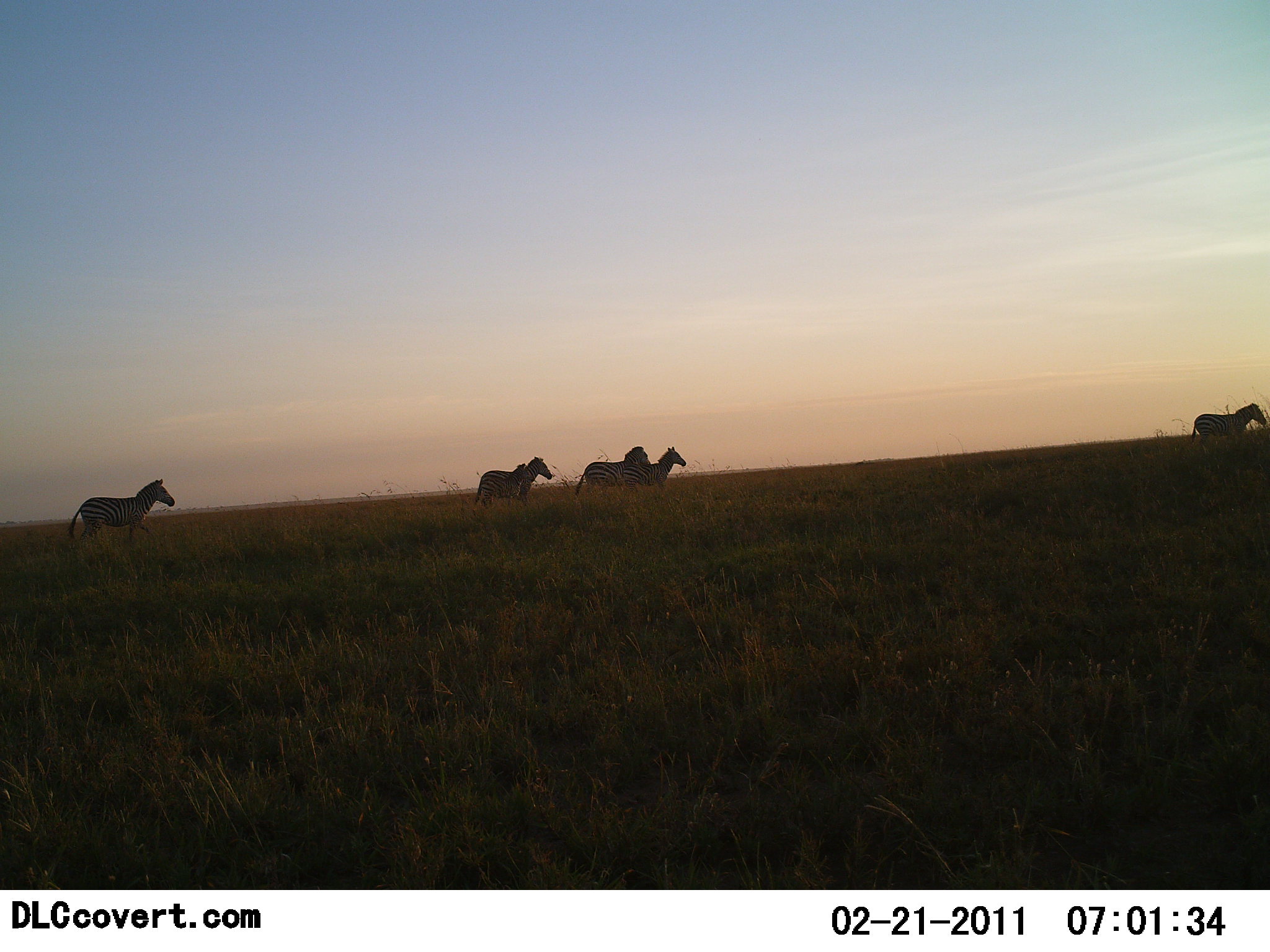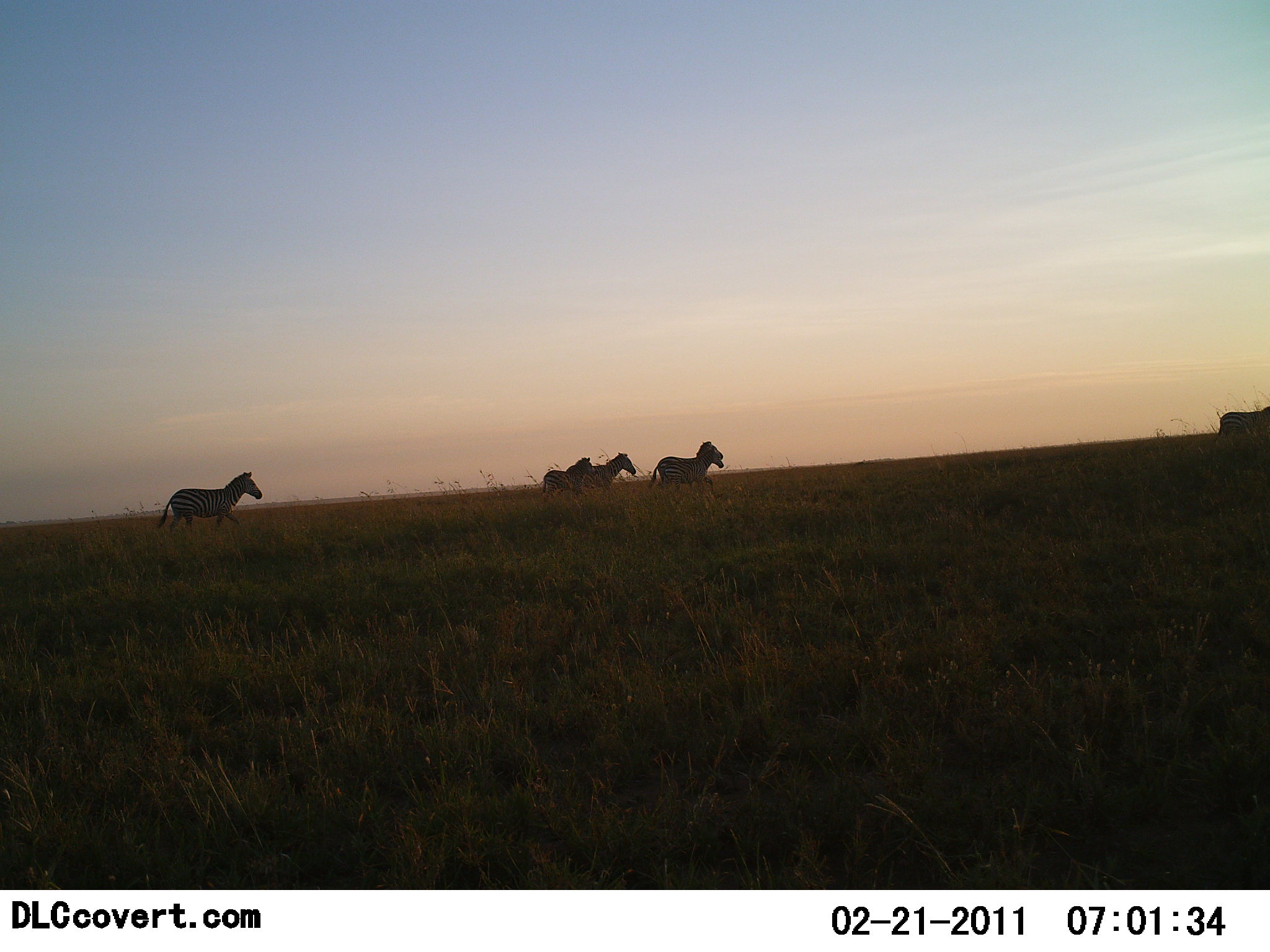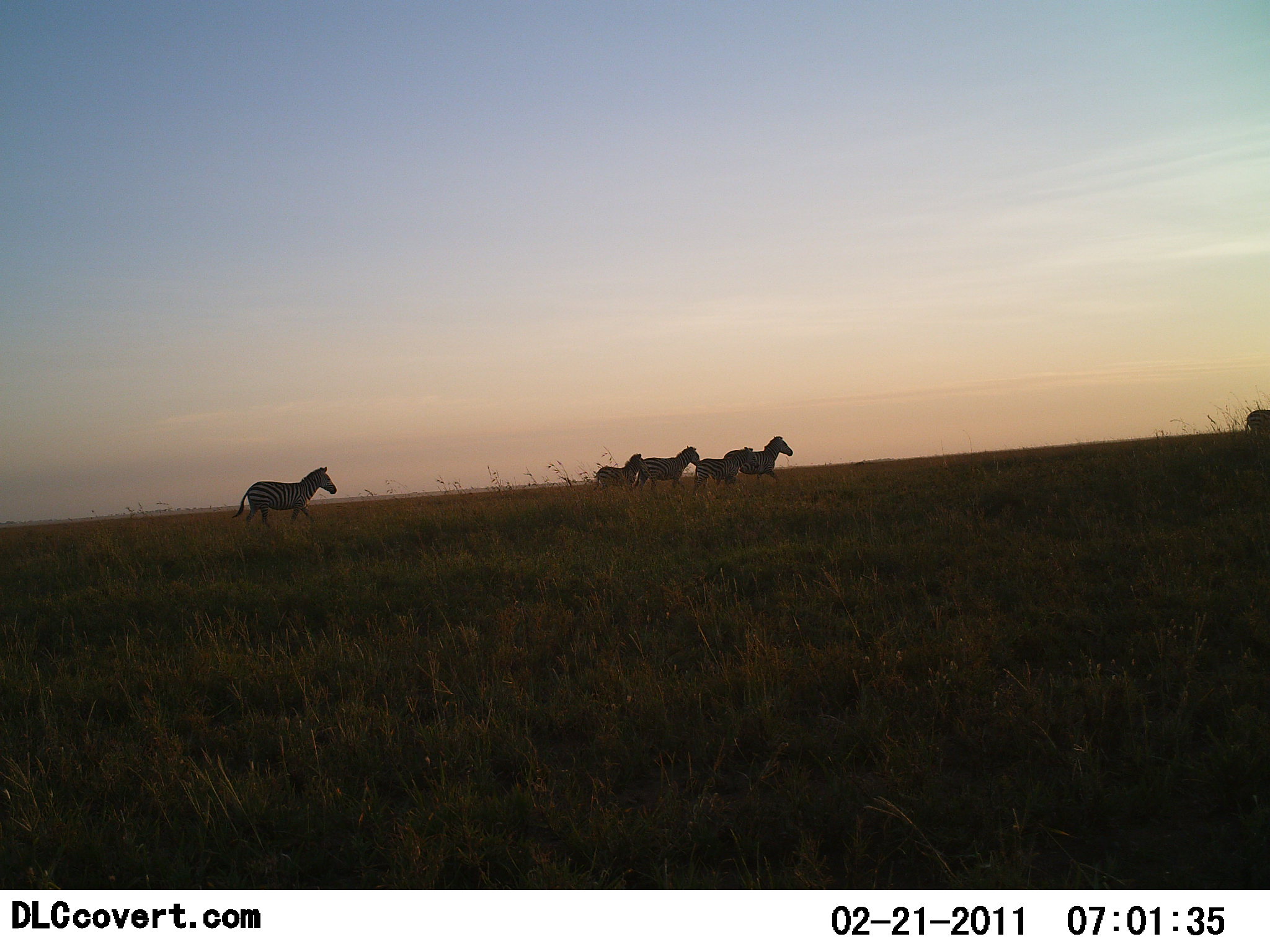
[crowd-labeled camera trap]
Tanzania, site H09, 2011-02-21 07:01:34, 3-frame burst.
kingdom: Animalia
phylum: Chordata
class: Mammalia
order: Perissodactyla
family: Equidae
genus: Equus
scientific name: Equus quagga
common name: plains zebra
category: zebra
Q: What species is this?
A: Zebra (plains zebra) (Equus quagga).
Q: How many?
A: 6.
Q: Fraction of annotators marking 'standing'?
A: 0%.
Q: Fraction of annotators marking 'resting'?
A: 0%.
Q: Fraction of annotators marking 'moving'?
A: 100%.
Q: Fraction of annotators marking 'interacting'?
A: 8%.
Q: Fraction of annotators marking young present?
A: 0%.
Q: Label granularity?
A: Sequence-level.